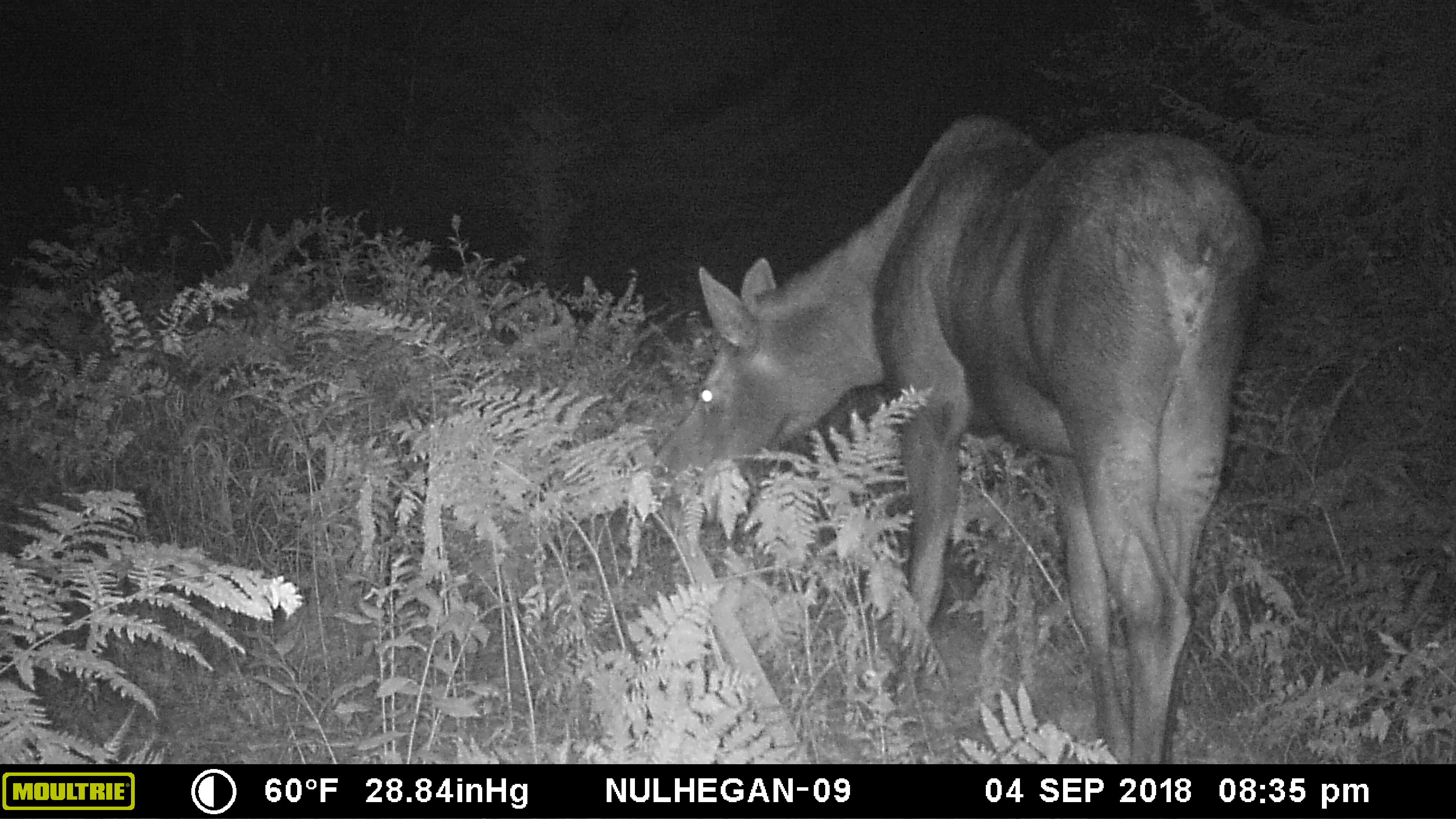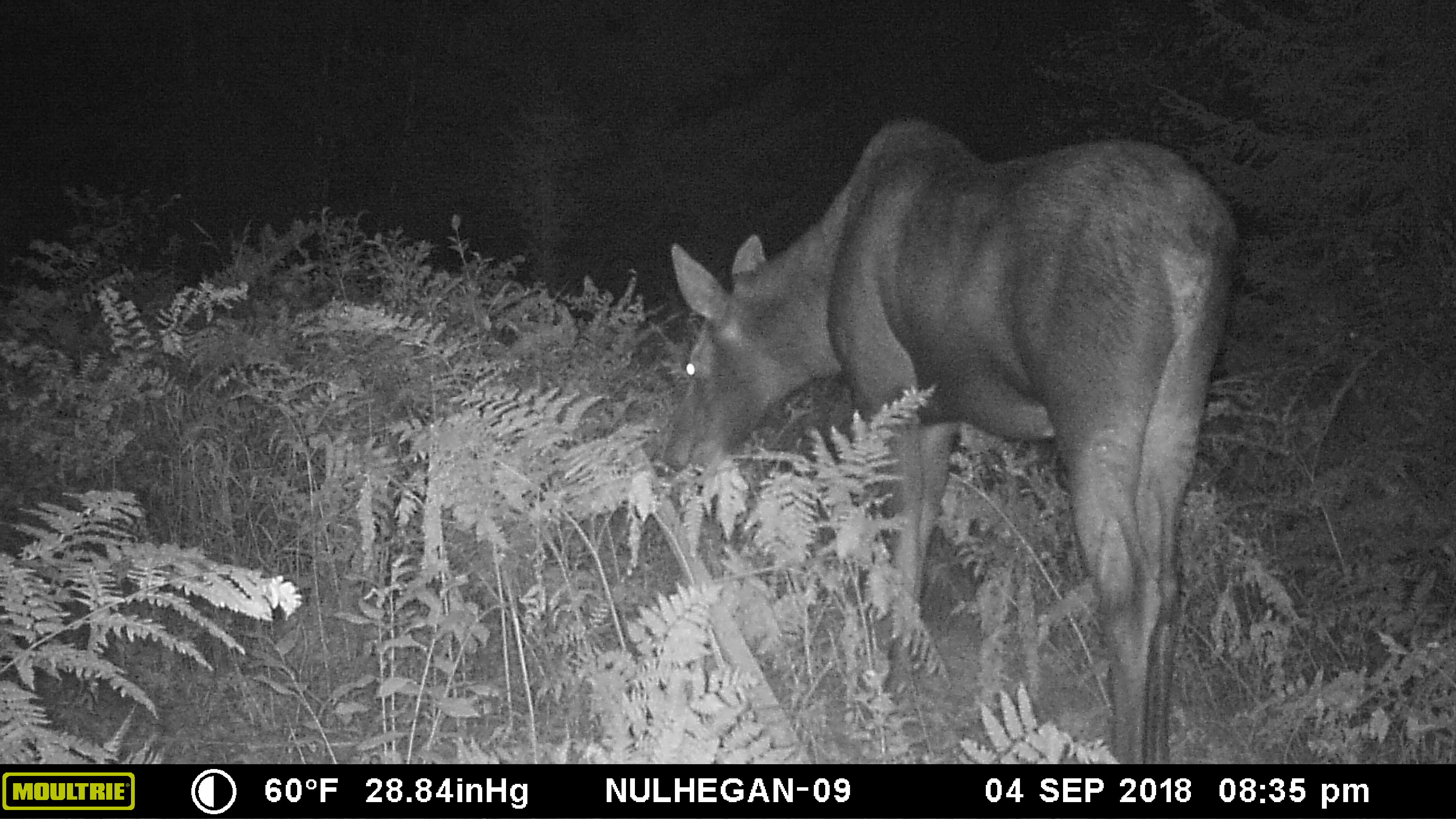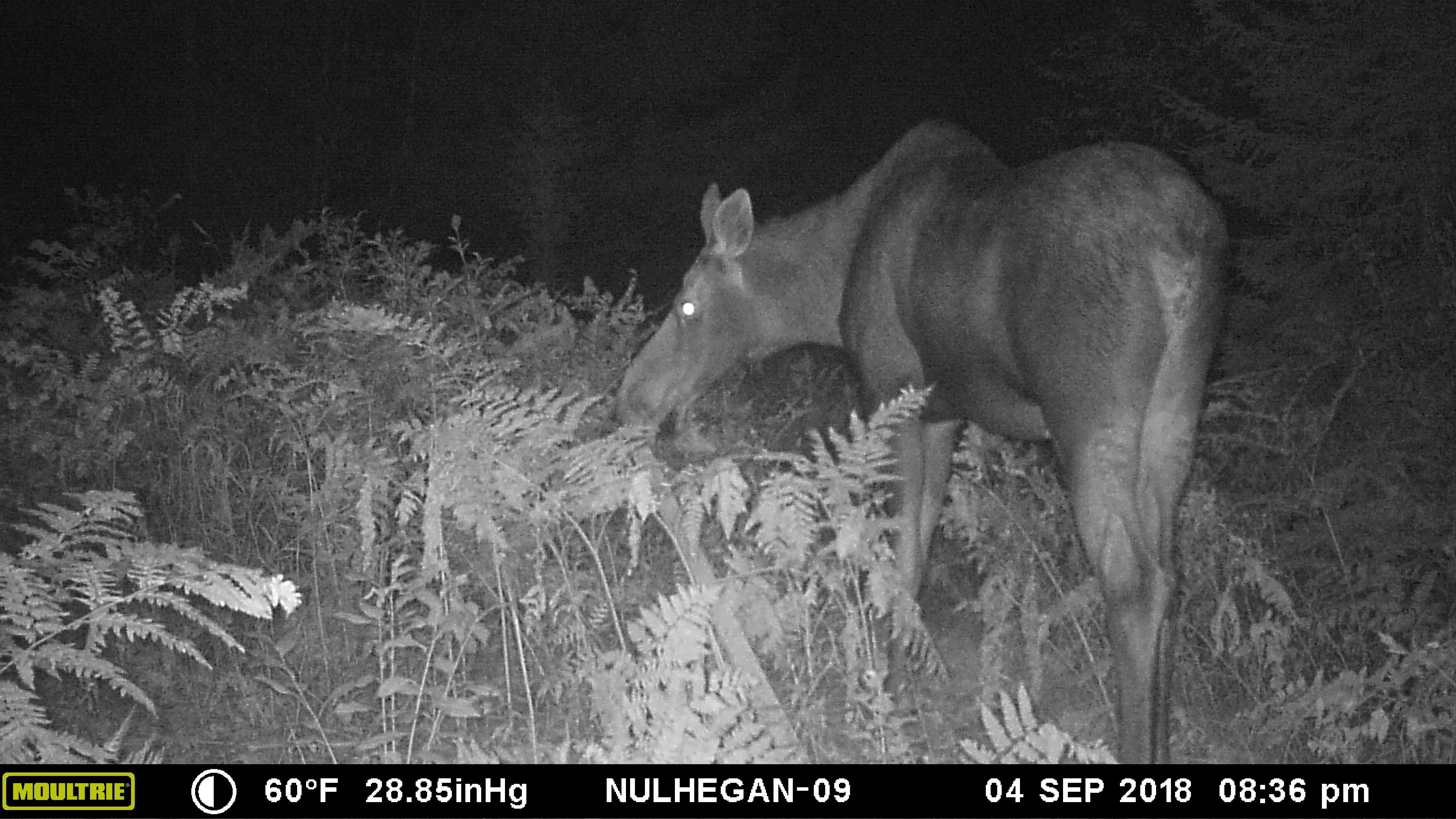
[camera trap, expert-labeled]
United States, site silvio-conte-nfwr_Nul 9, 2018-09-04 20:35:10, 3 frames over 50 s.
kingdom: Animalia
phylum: Chordata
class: Mammalia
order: Artiodactyla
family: Cervidae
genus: Alces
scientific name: Alces alces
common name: moose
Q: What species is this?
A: Moose (Alces alces).